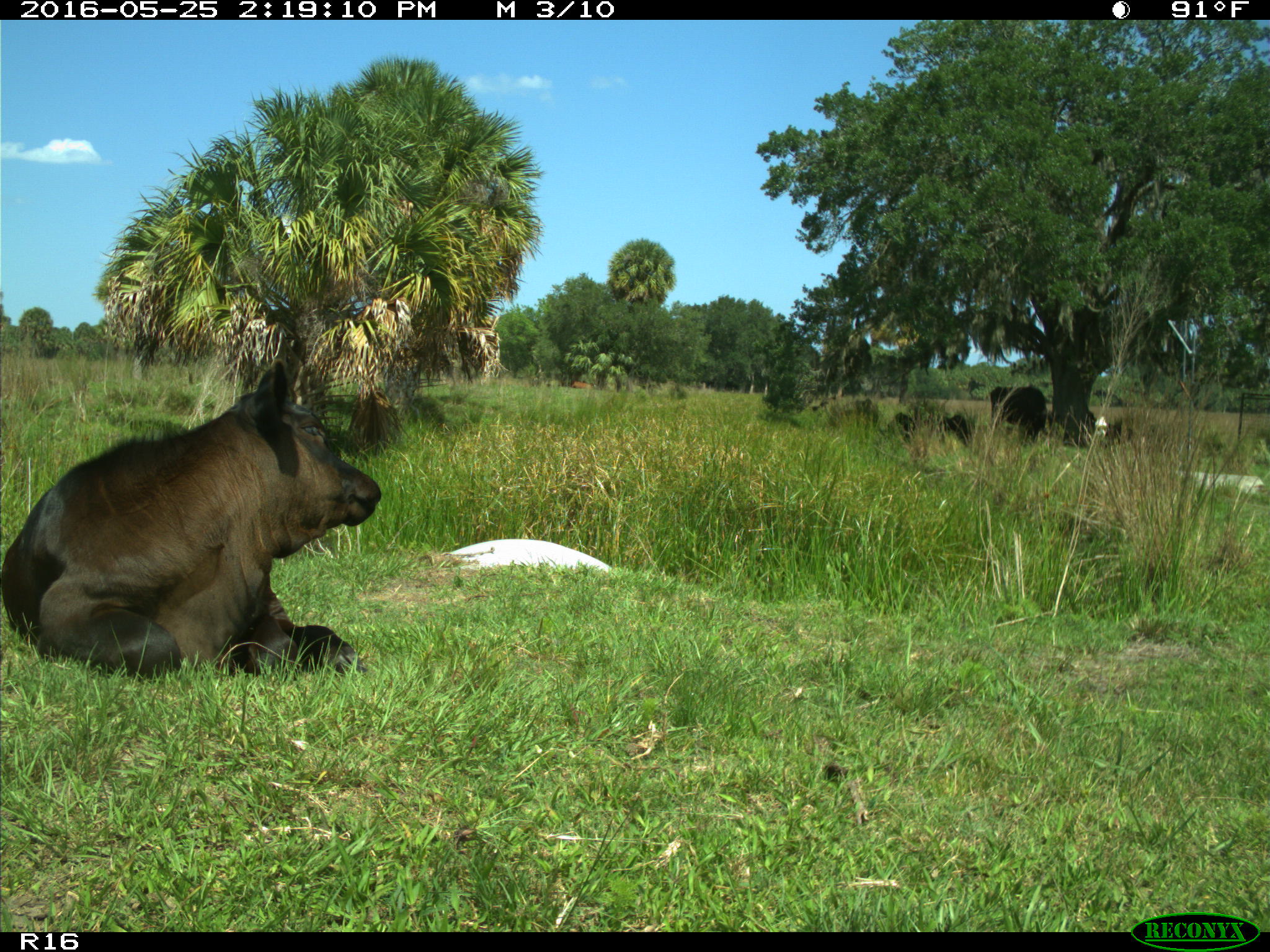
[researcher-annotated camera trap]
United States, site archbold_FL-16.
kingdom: Animalia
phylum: Chordata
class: Mammalia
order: Artiodactyla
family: Bovidae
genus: Bos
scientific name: Bos taurus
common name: domestic cow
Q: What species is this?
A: Bos taurus (domestic cow).